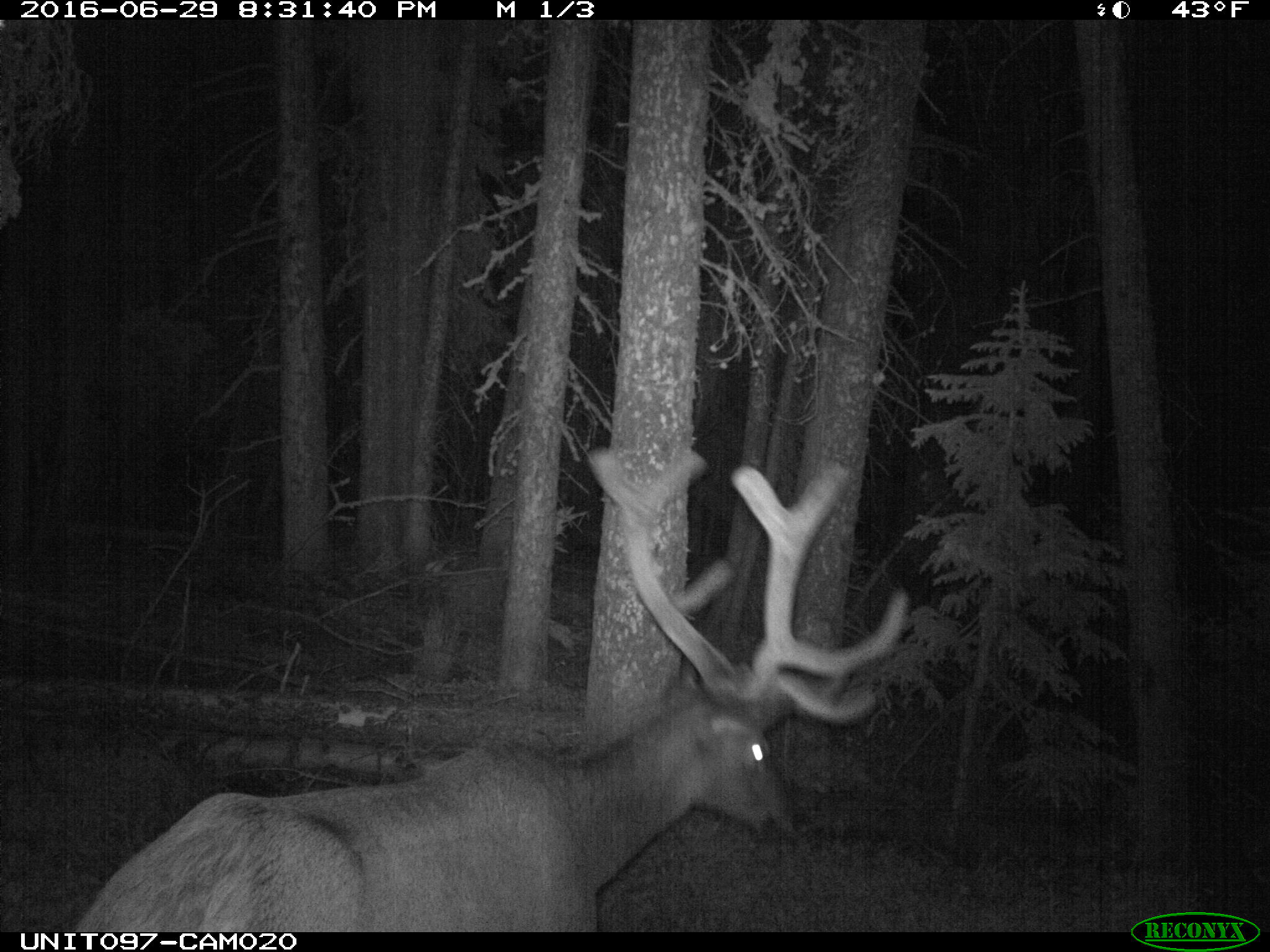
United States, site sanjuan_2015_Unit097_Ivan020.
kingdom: Animalia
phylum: Chordata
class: Mammalia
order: Artiodactyla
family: Cervidae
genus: Cervus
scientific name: Cervus elaphus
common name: red deer